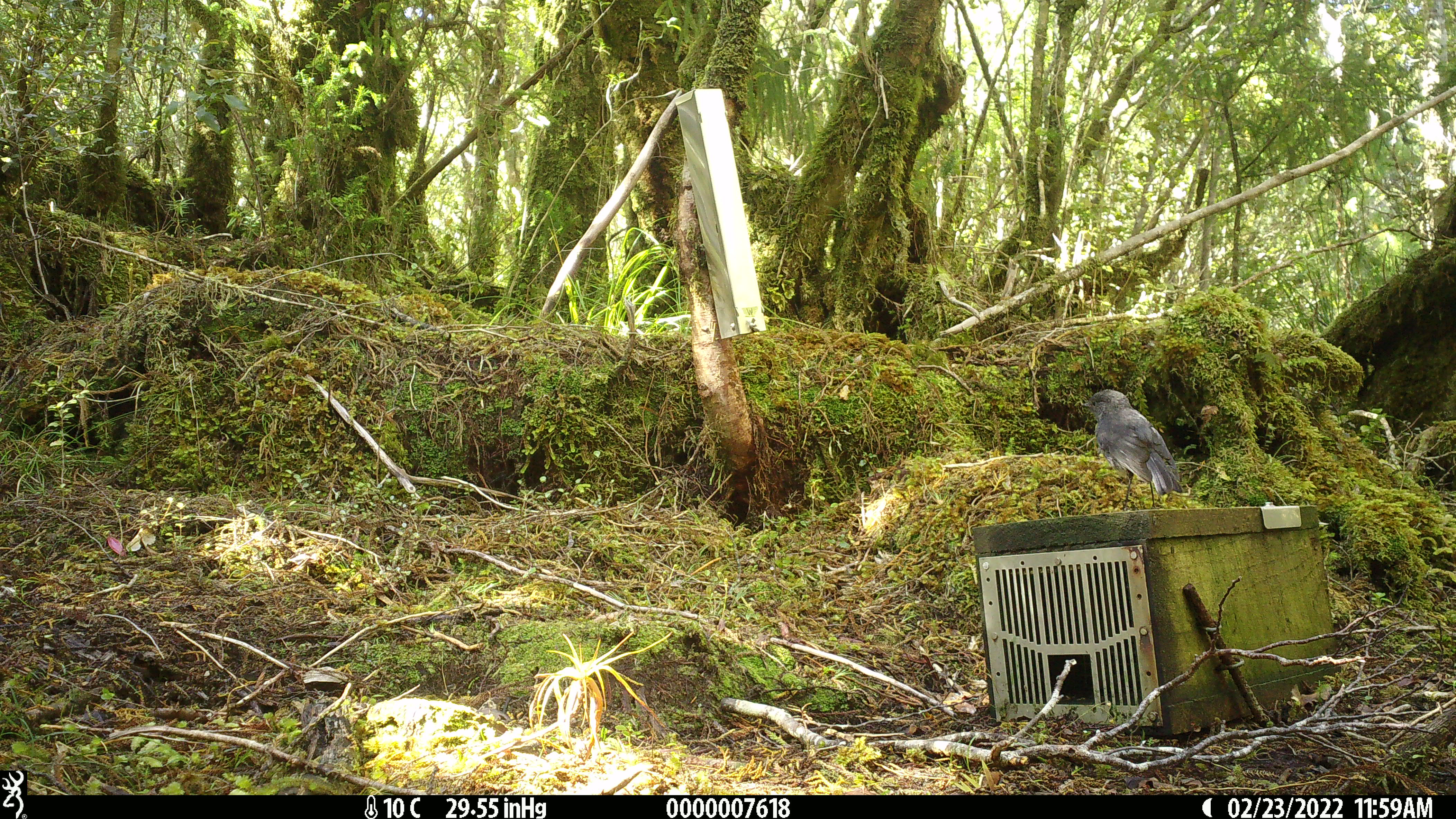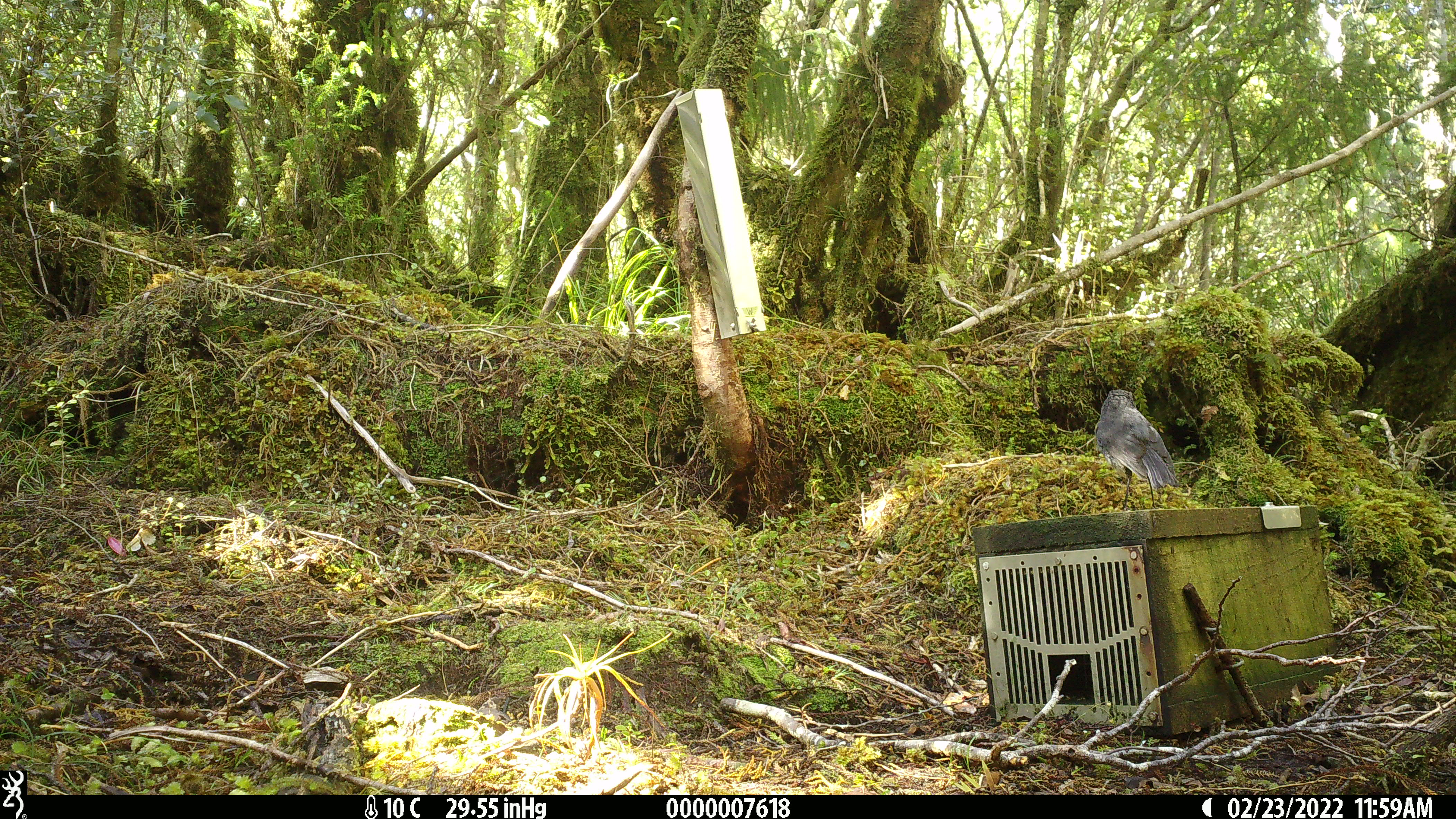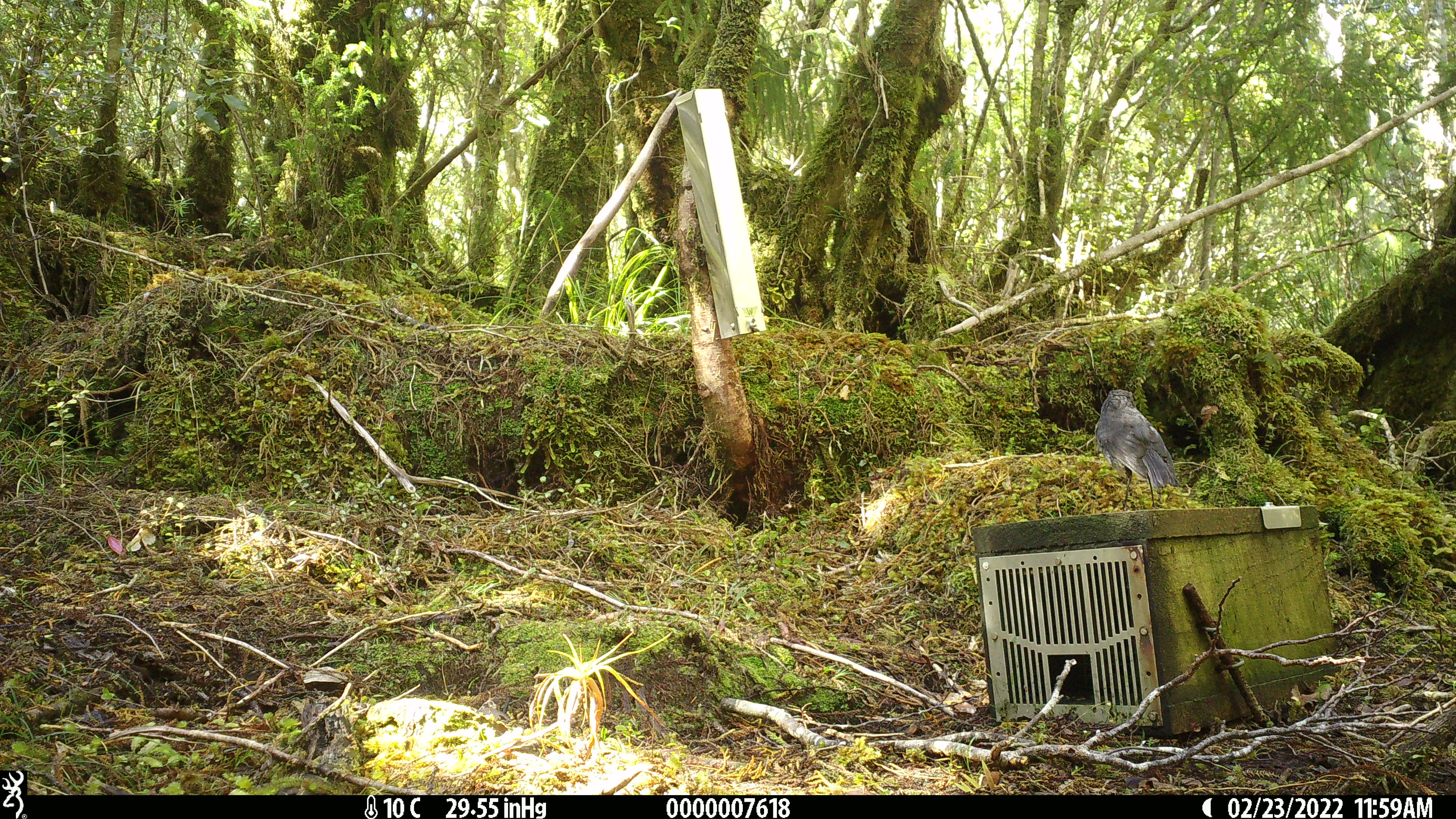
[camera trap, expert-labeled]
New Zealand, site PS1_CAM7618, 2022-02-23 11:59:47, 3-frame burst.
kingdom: Animalia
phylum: Chordata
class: Aves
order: Passeriformes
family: Petroicidae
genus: Petroica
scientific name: Petroica australis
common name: new zealand robin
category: robin